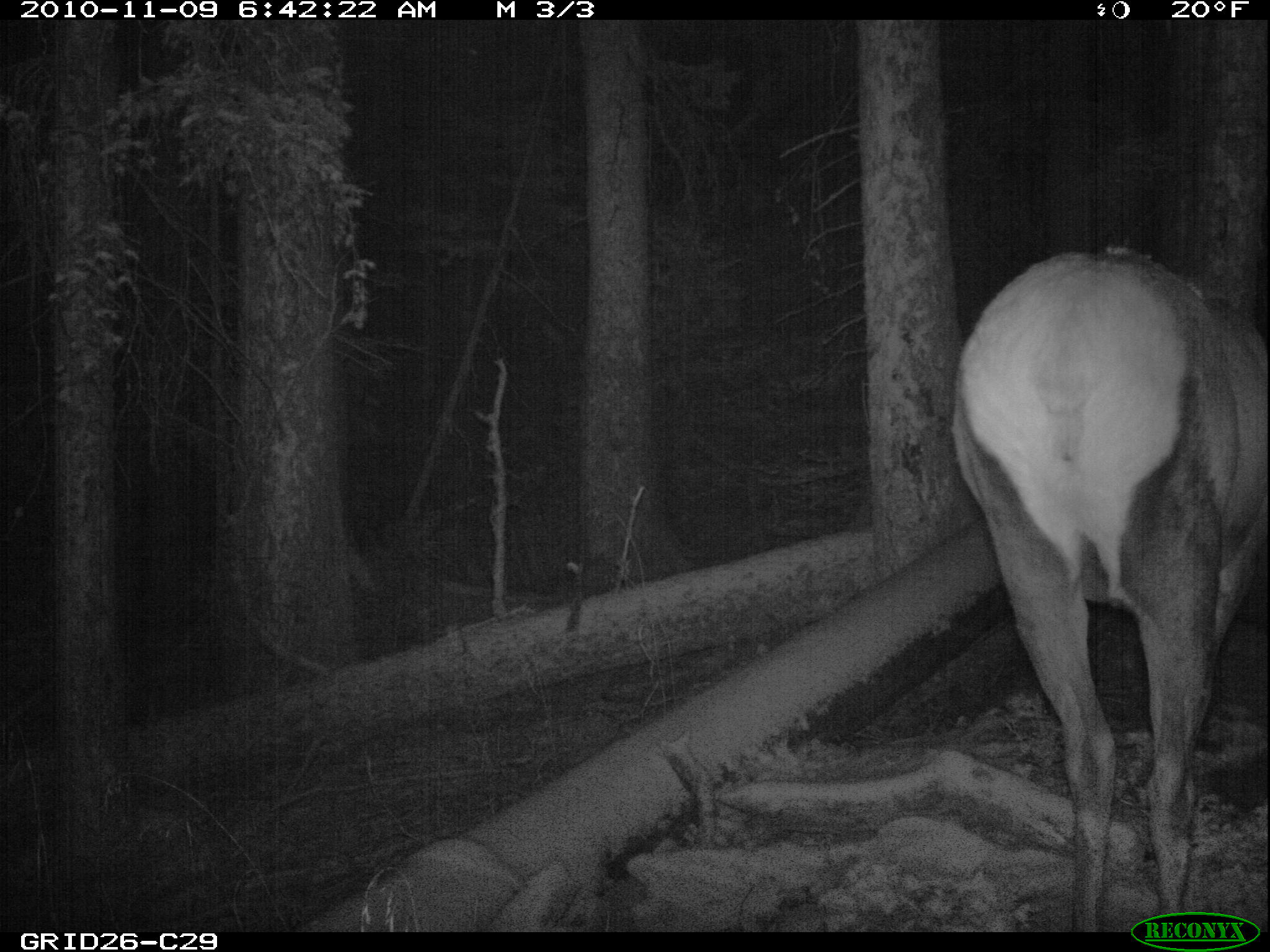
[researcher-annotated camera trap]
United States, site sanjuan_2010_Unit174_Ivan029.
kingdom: Animalia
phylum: Chordata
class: Mammalia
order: Artiodactyla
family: Cervidae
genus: Cervus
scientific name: Cervus elaphus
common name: red deer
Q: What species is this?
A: Cervus elaphus (red deer).